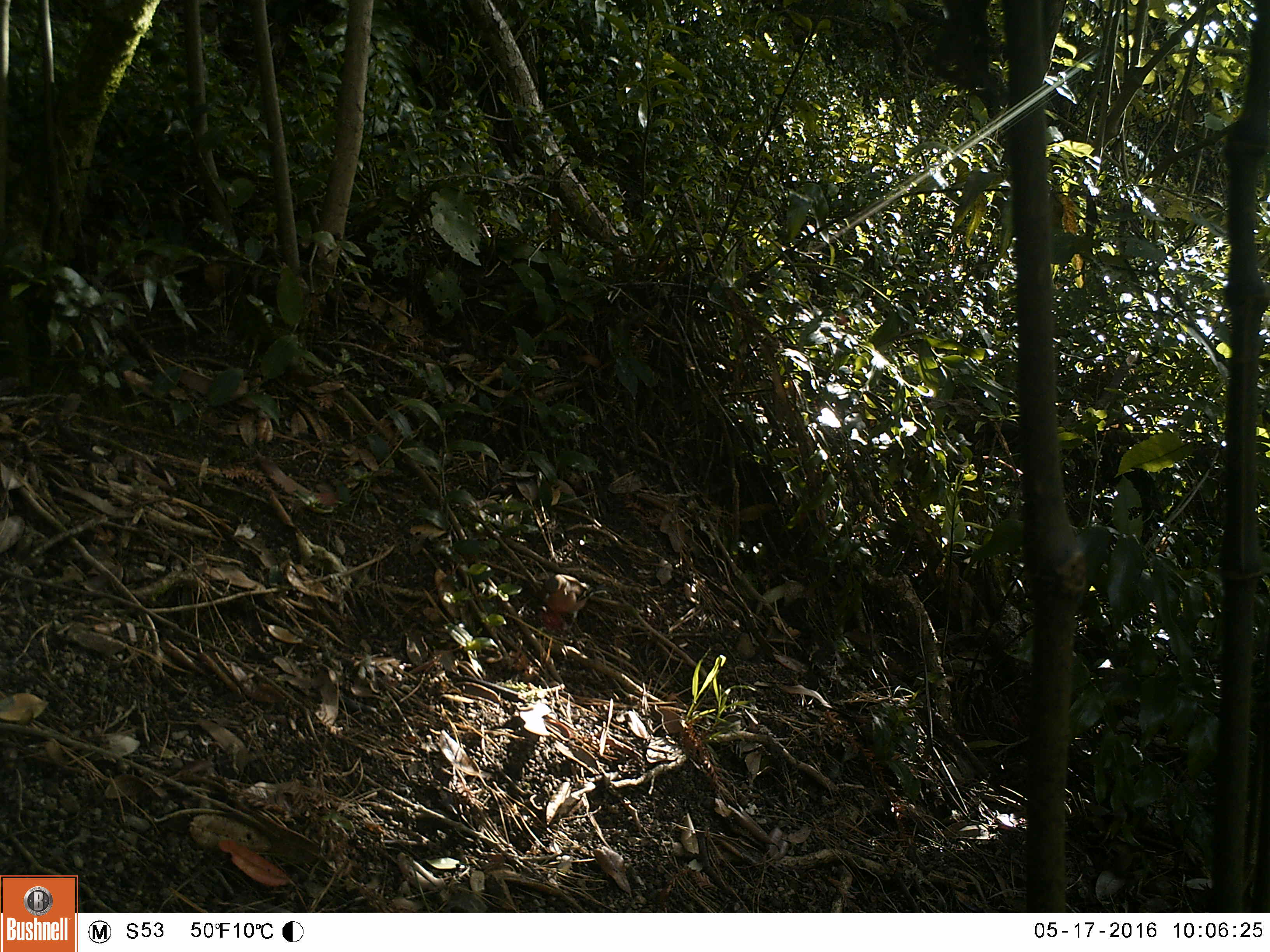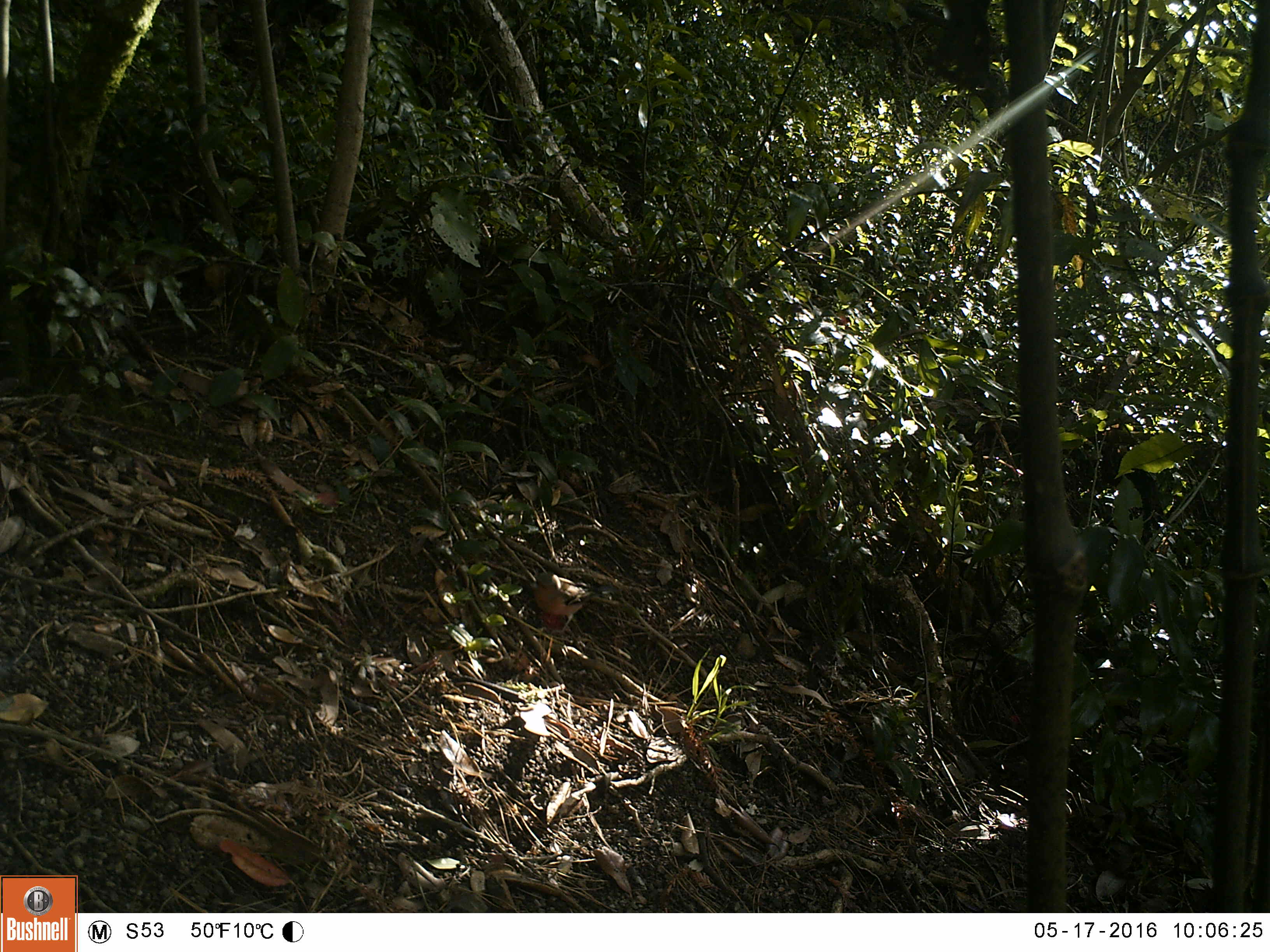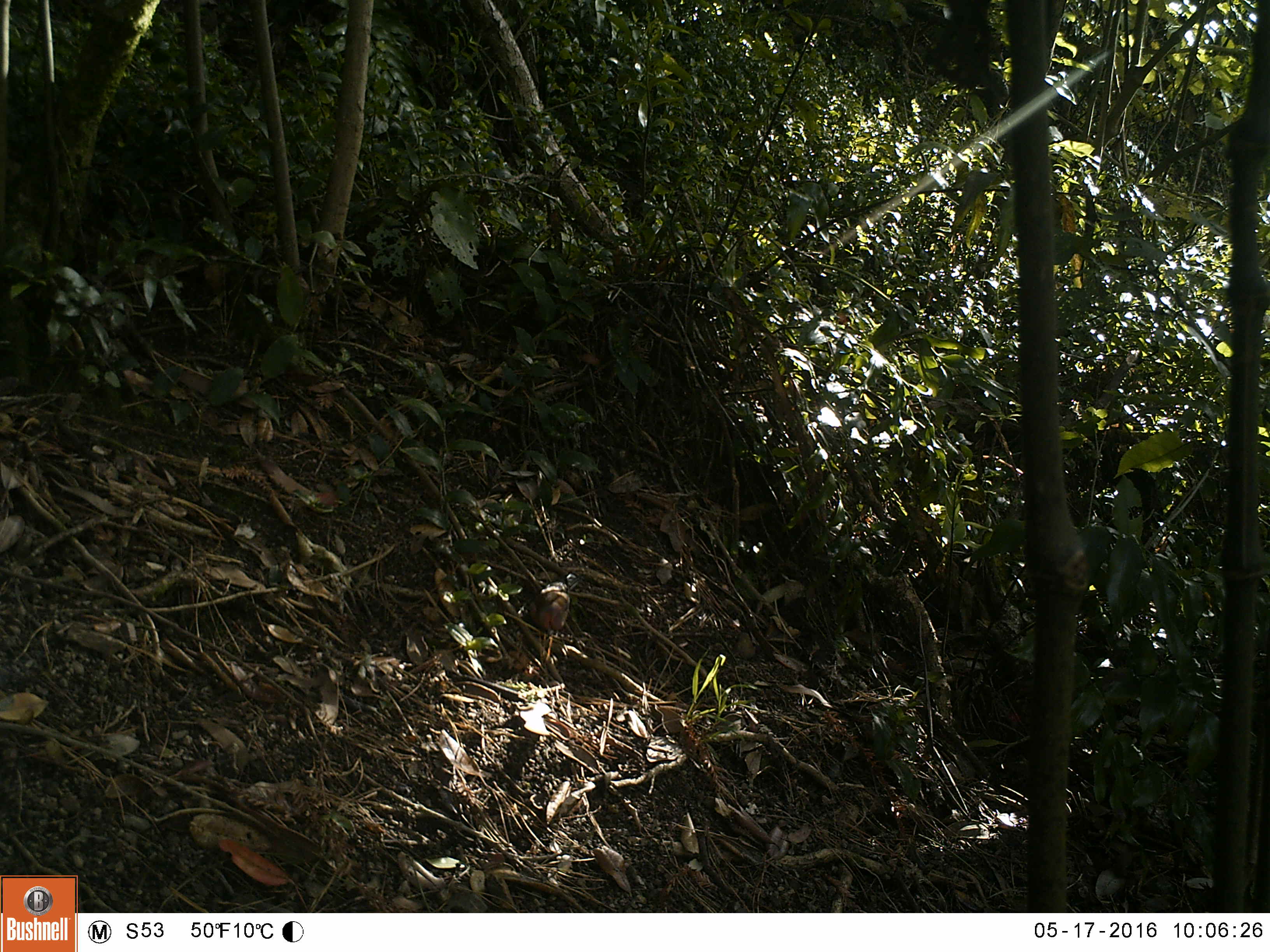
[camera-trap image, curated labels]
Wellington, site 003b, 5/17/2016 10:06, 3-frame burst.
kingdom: Animalia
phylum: Chordata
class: Aves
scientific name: Aves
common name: bird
Bird (Aves).